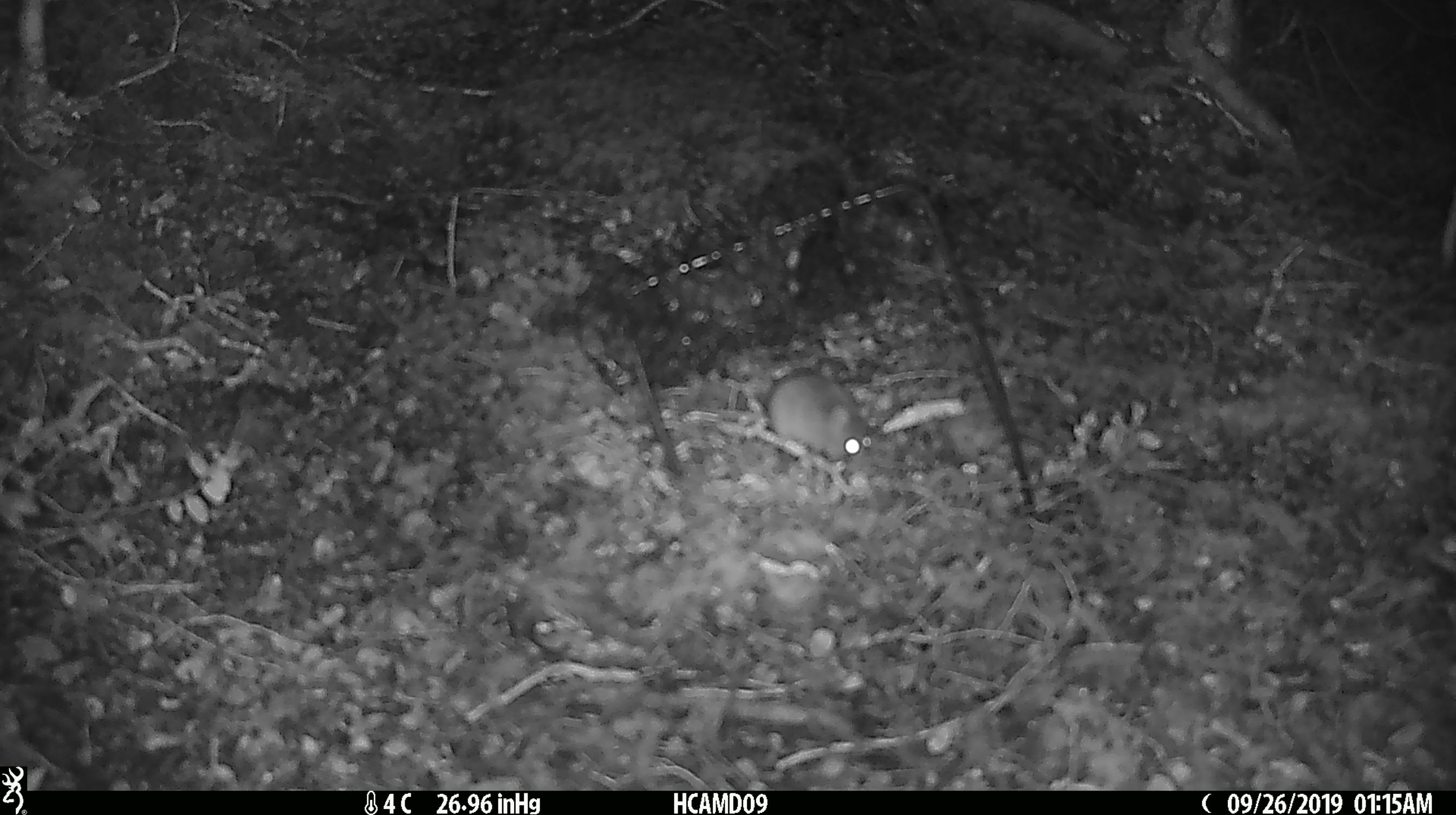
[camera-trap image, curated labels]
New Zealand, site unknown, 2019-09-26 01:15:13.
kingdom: Animalia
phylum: Chordata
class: Mammalia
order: Rodentia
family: Muridae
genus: Mus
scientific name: Mus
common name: mouse